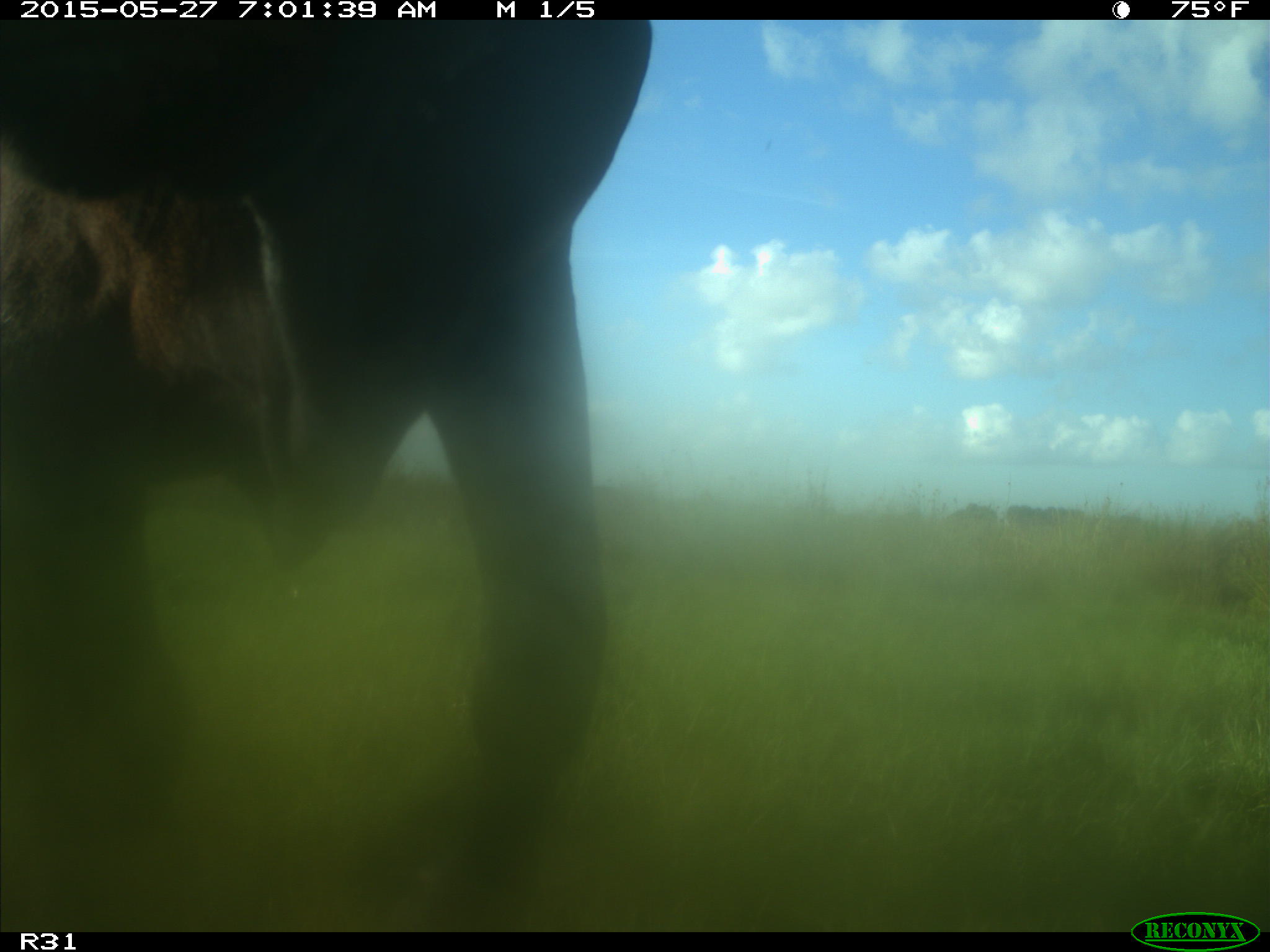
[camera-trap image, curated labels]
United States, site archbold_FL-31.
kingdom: Animalia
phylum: Chordata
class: Mammalia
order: Artiodactyla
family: Bovidae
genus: Bos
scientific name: Bos taurus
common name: domestic cow